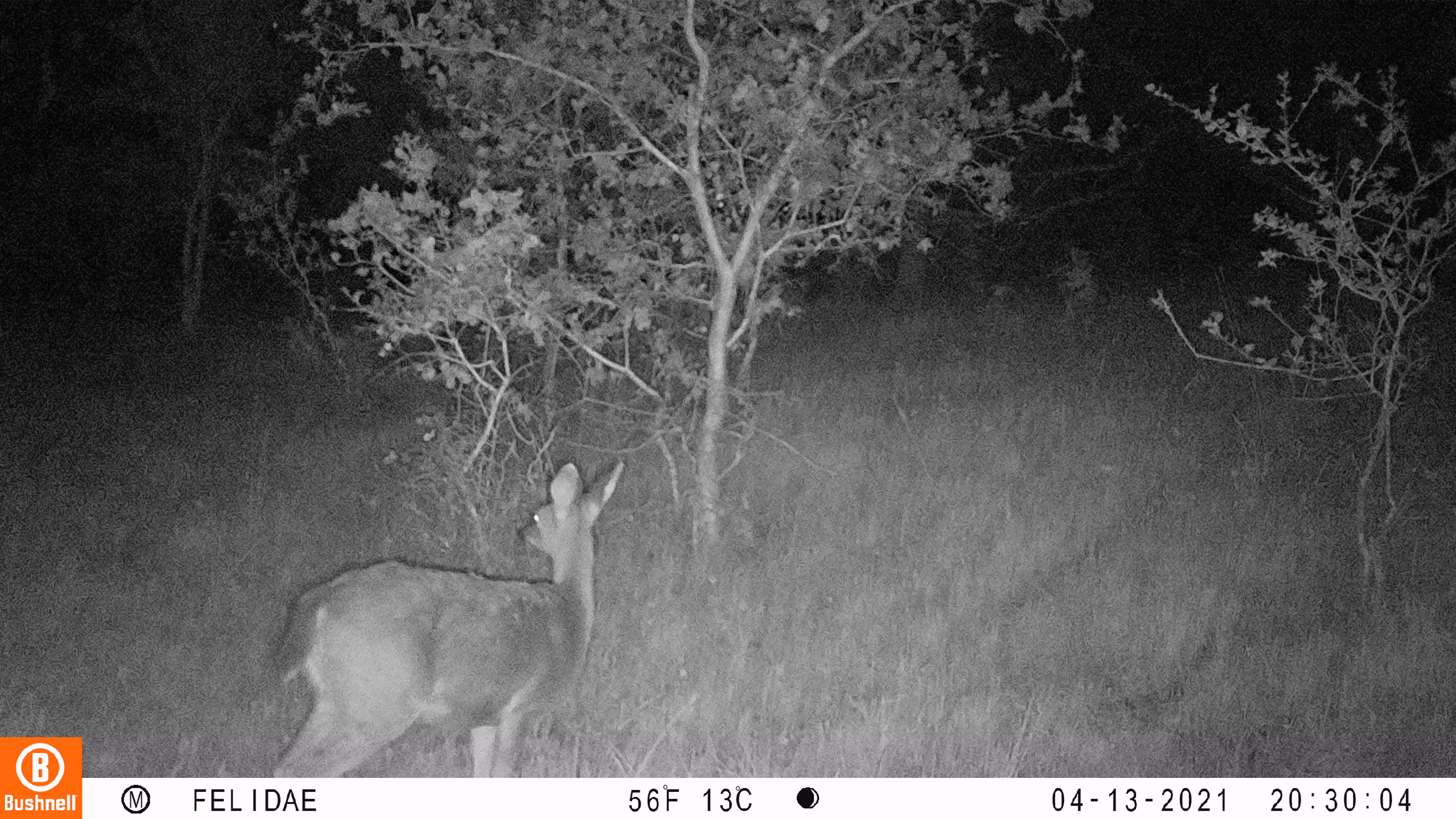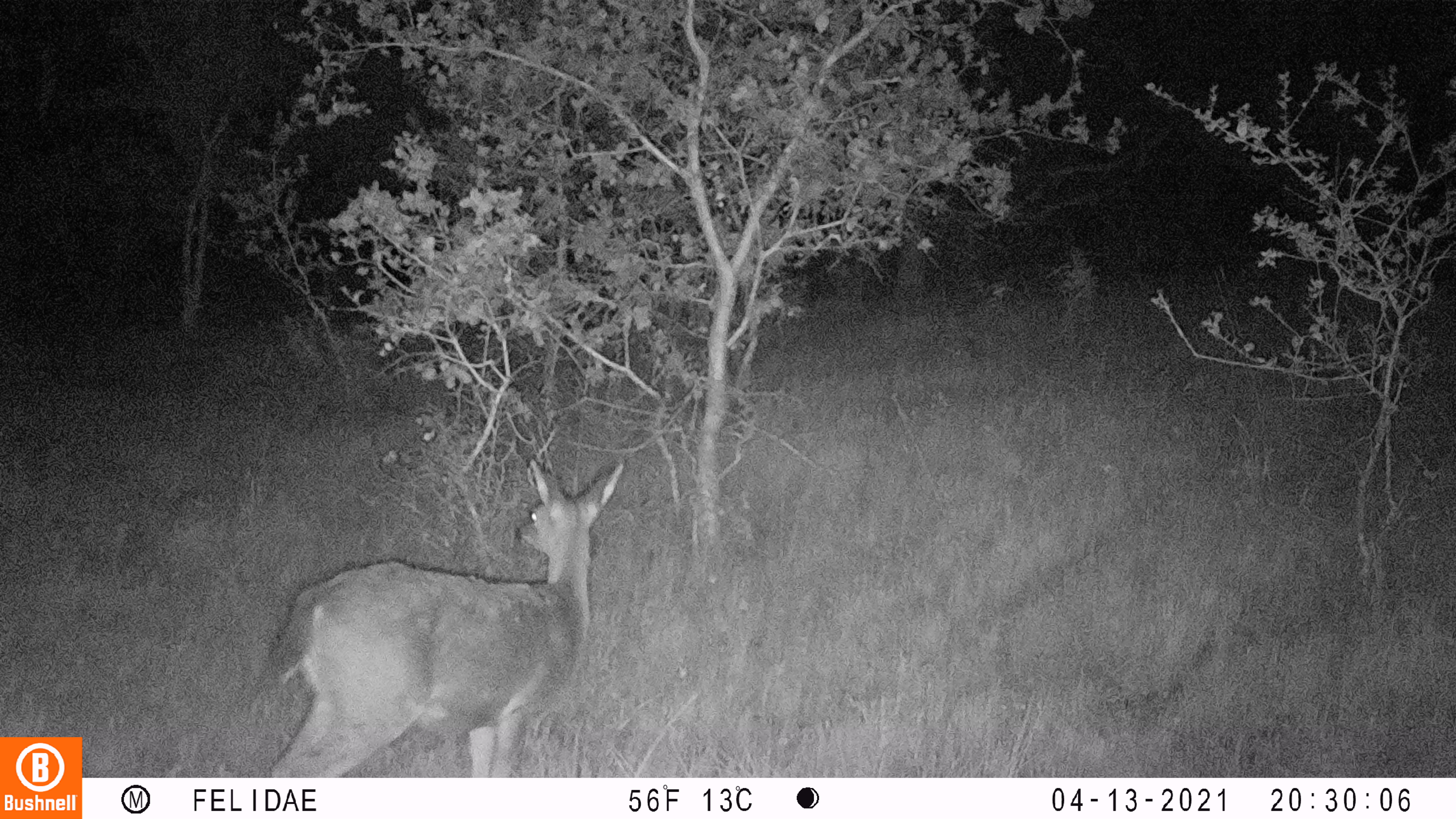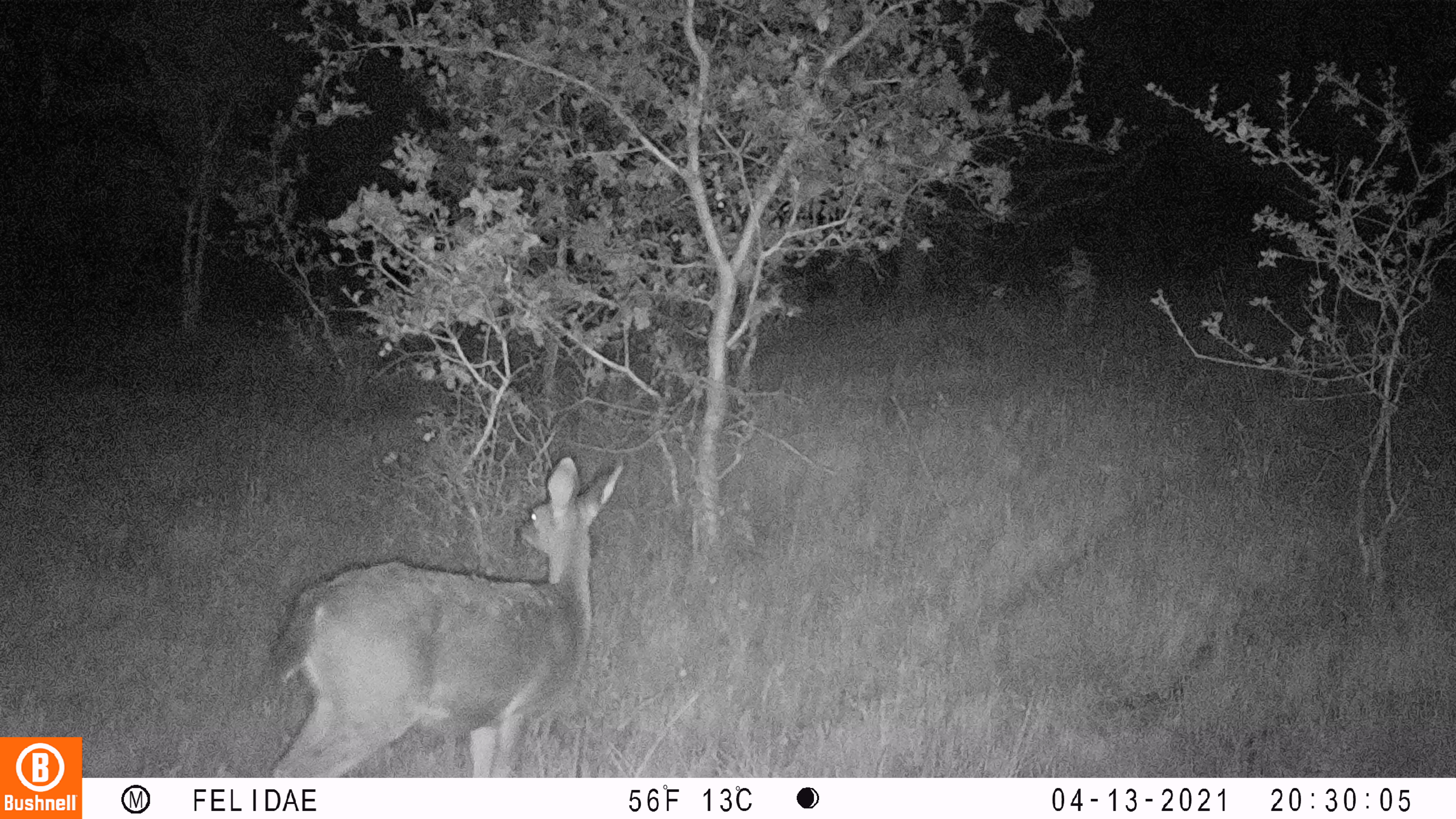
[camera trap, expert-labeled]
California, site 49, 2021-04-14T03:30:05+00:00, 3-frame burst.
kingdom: Animalia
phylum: Chordata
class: Mammalia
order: Artiodactyla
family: Cervidae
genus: Odocoileus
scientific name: Odocoileus hemionus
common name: mule deer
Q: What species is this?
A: Mule deer (Odocoileus hemionus).